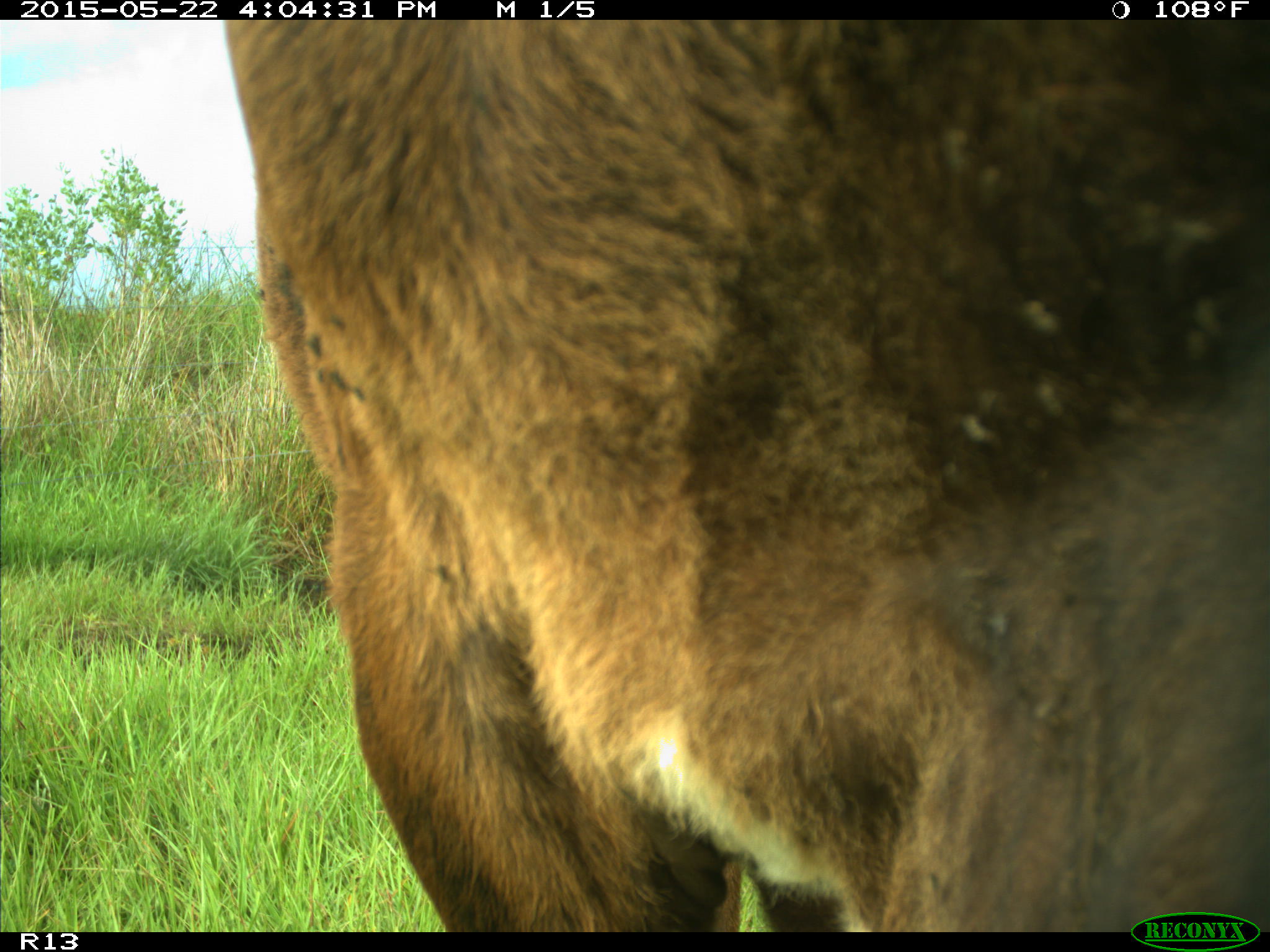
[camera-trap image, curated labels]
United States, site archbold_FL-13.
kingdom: Animalia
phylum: Chordata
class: Mammalia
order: Artiodactyla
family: Bovidae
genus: Bos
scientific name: Bos taurus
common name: domestic cow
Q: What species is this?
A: Bos taurus (domestic cow).